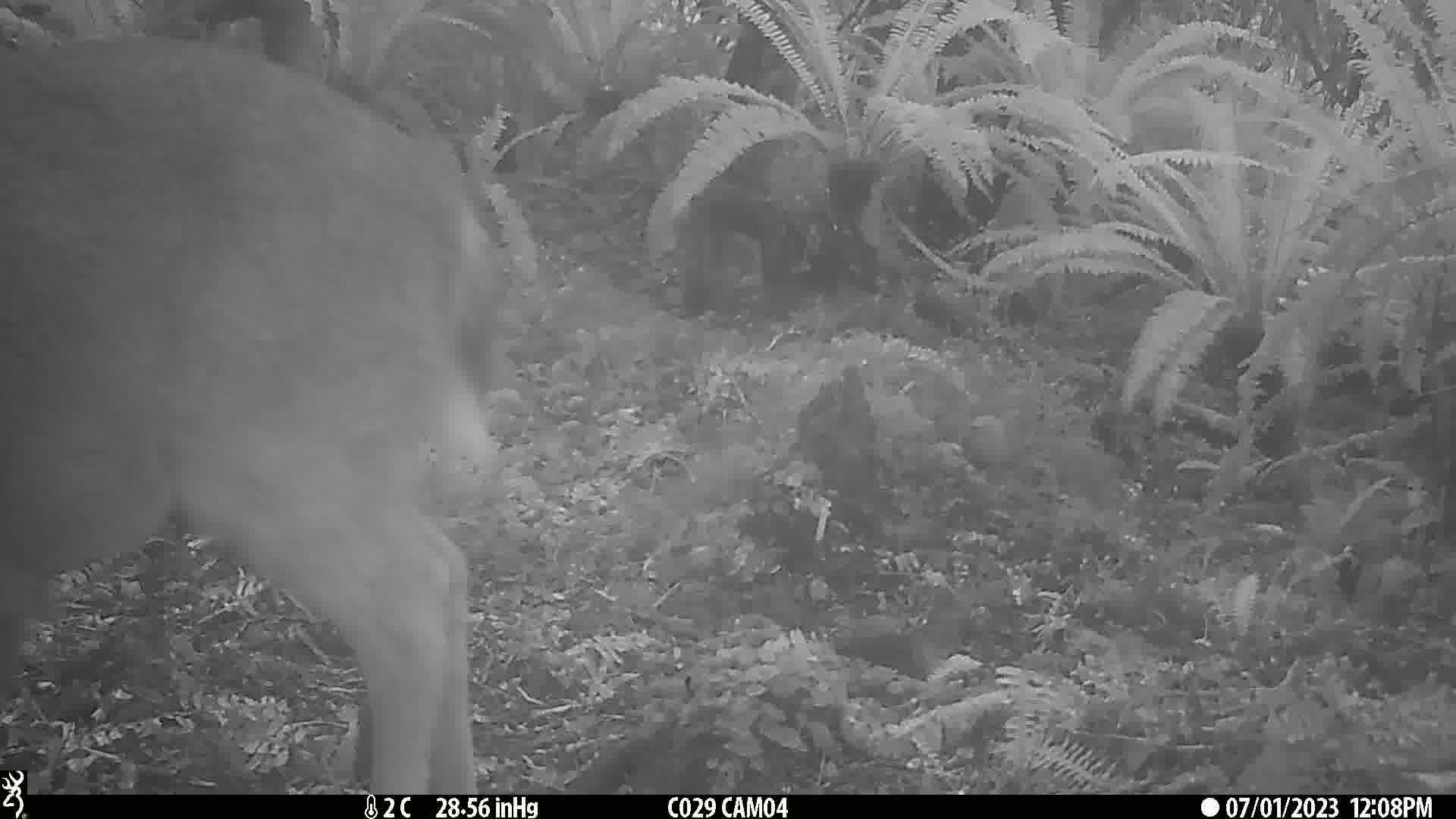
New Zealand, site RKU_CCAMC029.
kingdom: Animalia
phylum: Chordata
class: Mammalia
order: Artiodactyla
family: Cervidae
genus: Odocoileus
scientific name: Odocoileus virginianus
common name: white-tailed deer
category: white tailed deer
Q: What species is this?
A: White tailed deer (white-tailed deer) (Odocoileus virginianus).